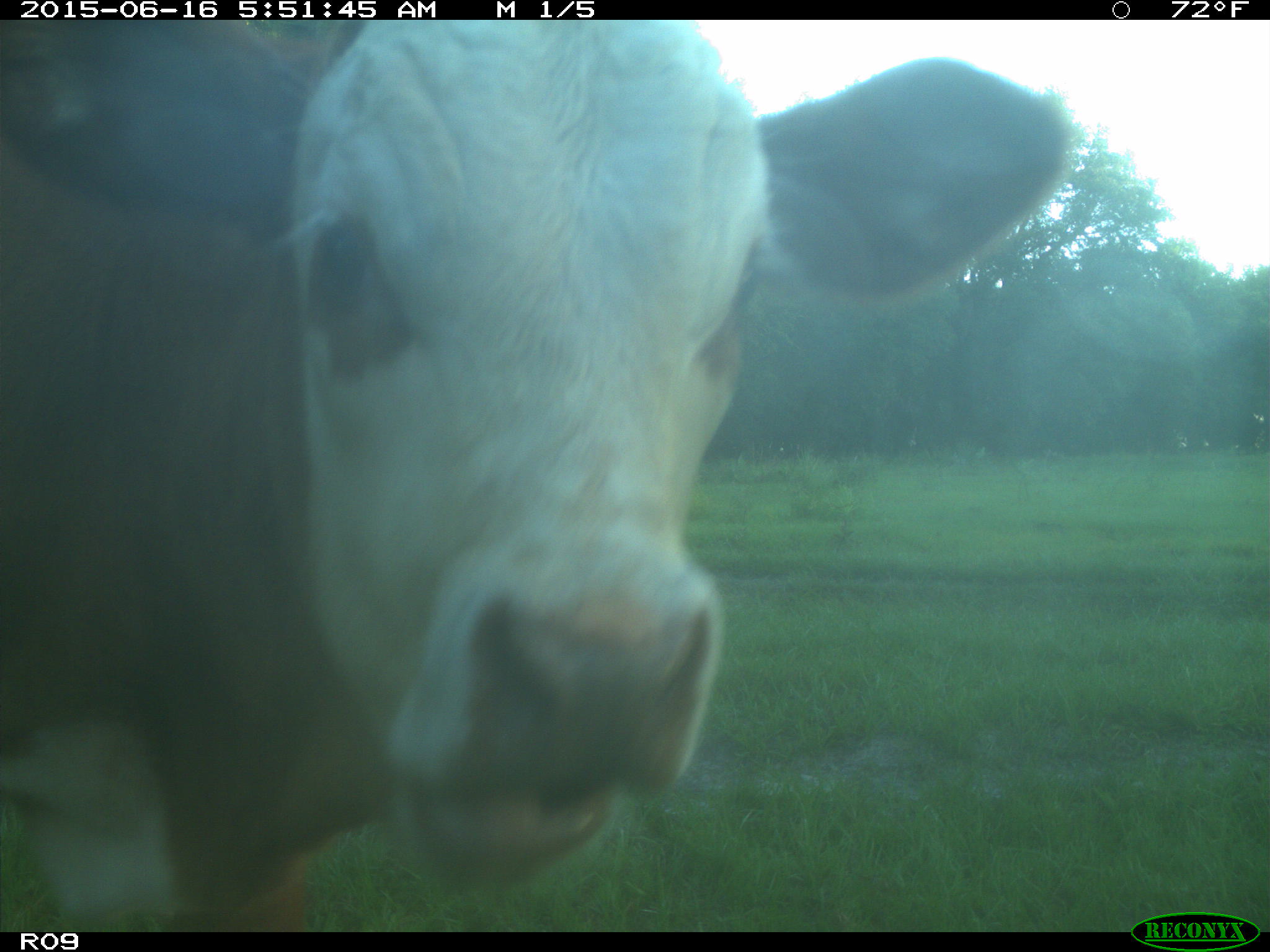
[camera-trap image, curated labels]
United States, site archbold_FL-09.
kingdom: Animalia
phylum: Chordata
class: Mammalia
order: Artiodactyla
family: Bovidae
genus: Bos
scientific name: Bos taurus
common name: domestic cow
Bos taurus (domestic cow).